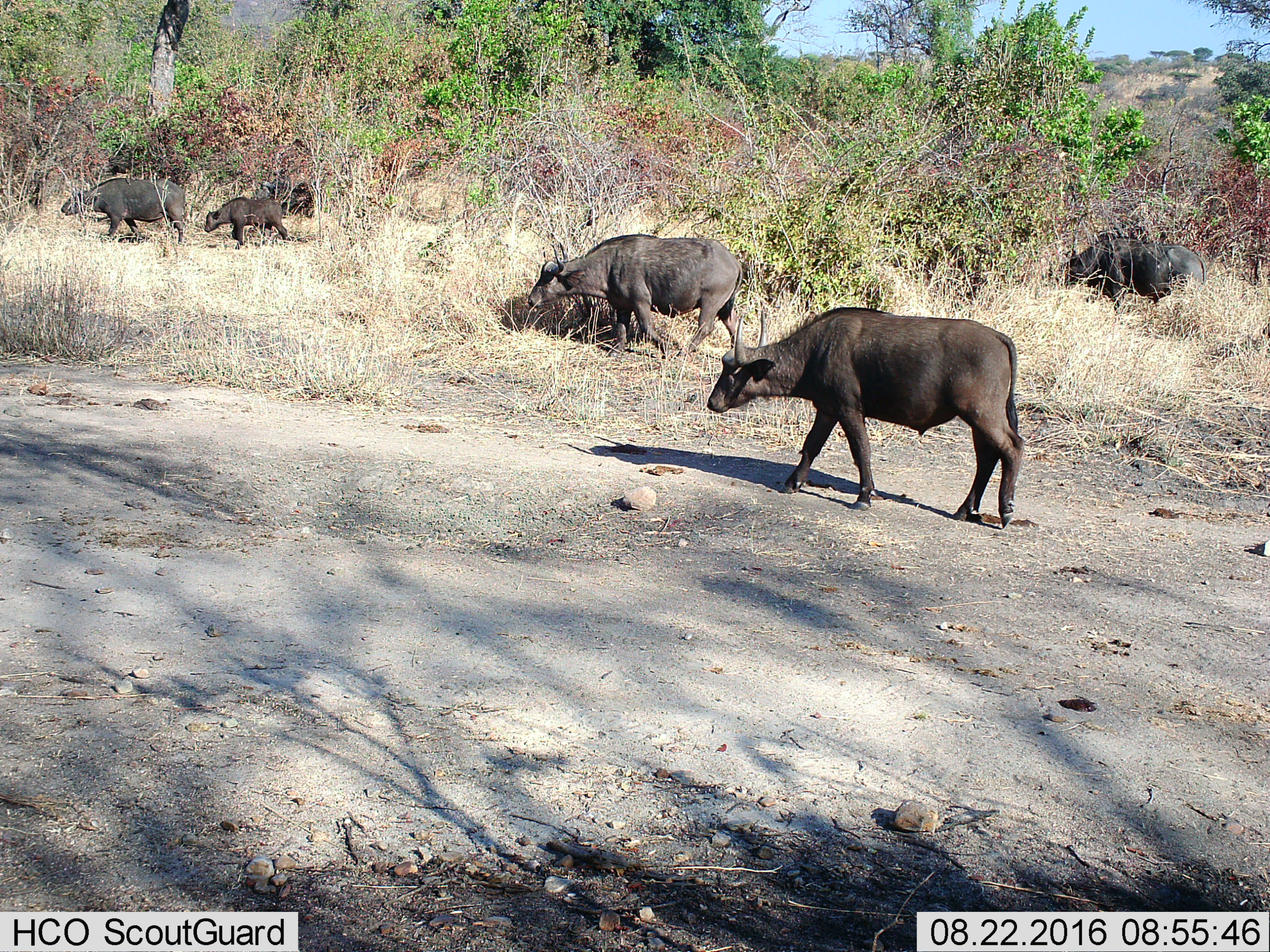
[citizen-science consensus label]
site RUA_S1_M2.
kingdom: Animalia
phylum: Chordata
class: Mammalia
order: Artiodactyla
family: Bovidae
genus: Syncerus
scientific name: Syncerus caffer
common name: african buffalo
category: buffalo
Buffalo (african buffalo) (Syncerus caffer), count 6. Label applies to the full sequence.